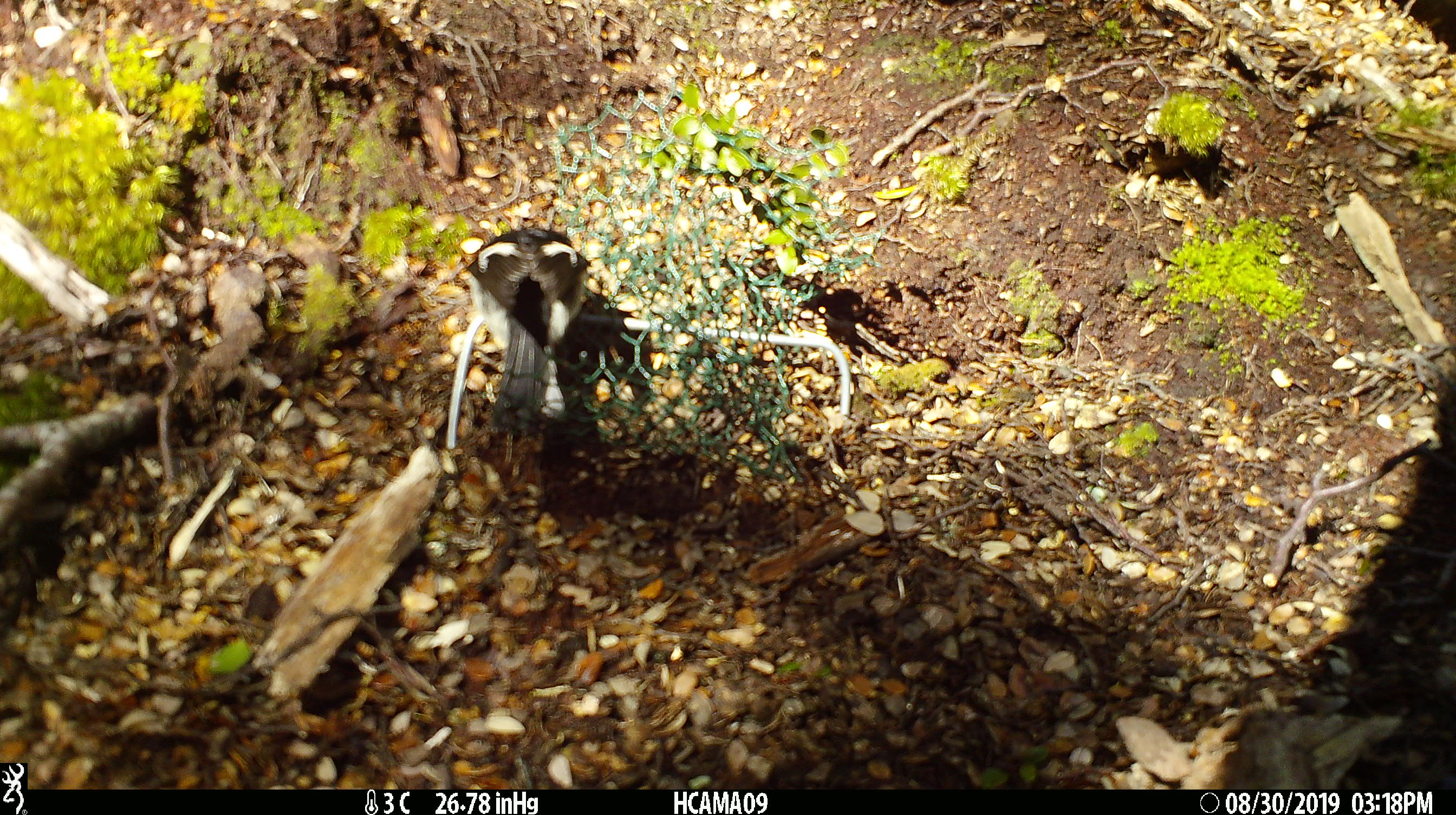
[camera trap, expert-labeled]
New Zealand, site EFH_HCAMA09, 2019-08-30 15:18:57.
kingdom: Animalia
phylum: Chordata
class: Aves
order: Passeriformes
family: Petroicidae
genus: Petroica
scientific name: Petroica macrocephala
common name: tomtit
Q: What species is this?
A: Tomtit (Petroica macrocephala).